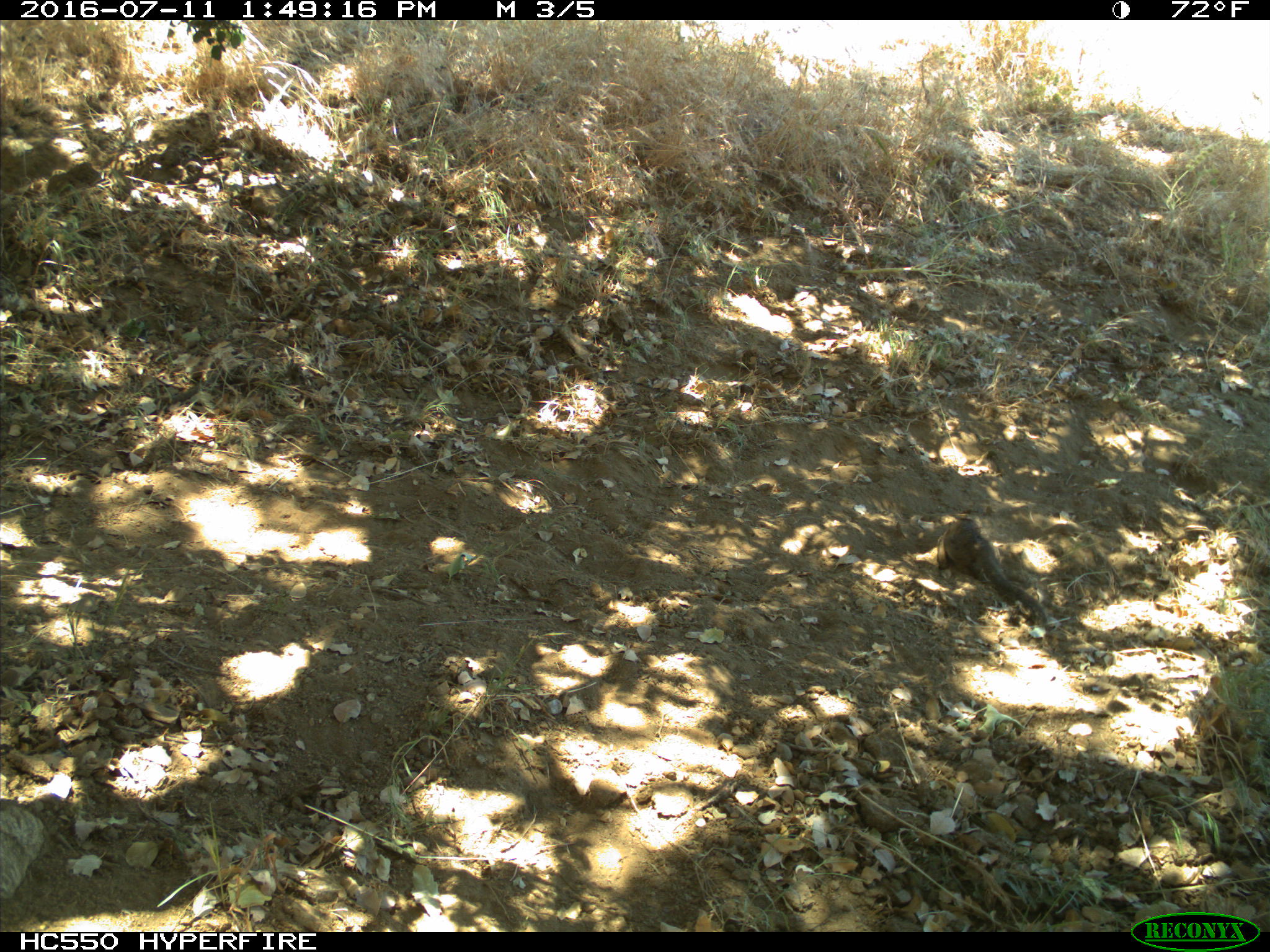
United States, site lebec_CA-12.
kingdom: Animalia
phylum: Chordata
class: Mammalia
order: Rodentia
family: Sciuridae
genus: Otospermophilus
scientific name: Otospermophilus beecheyi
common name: california ground squirrel